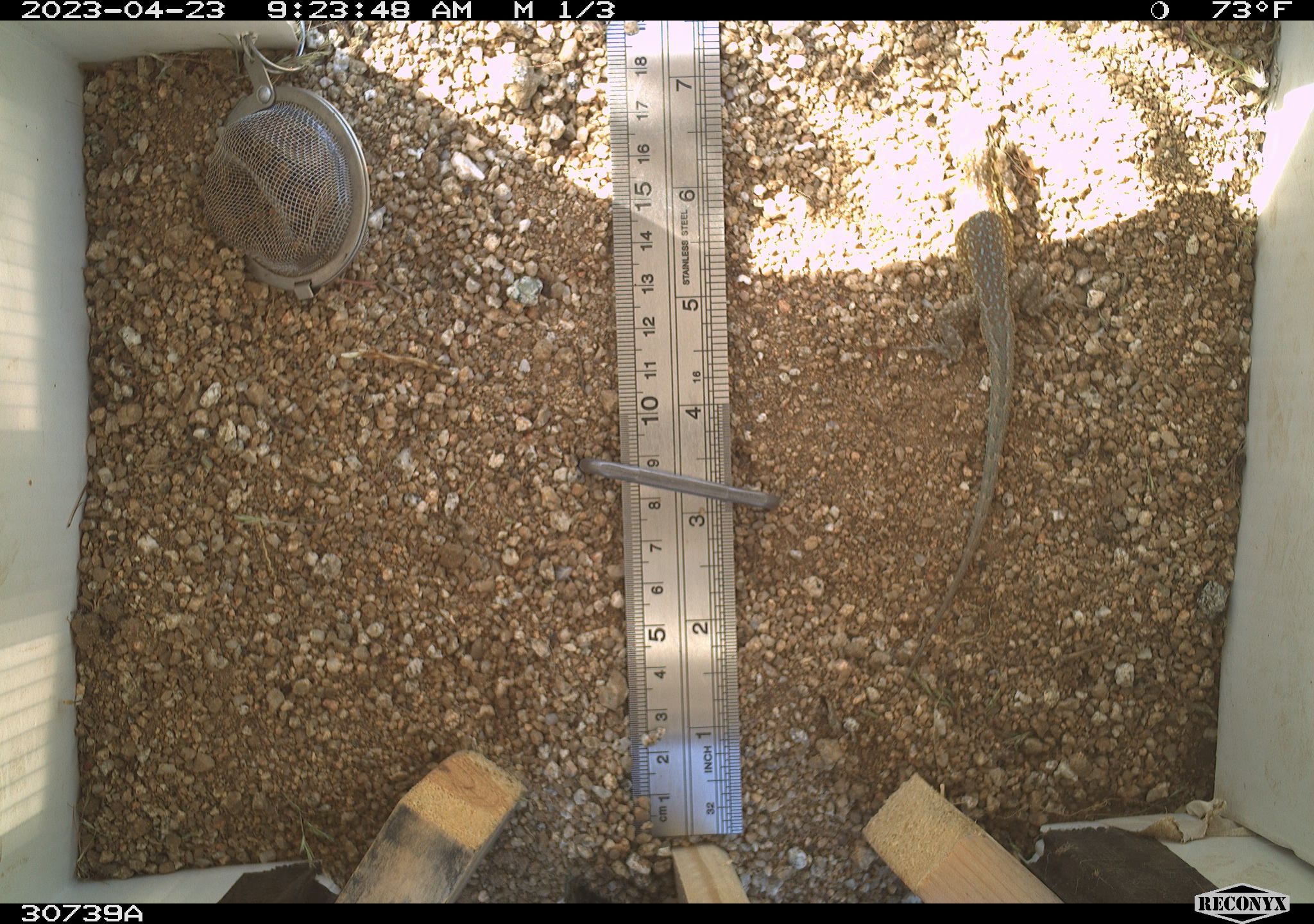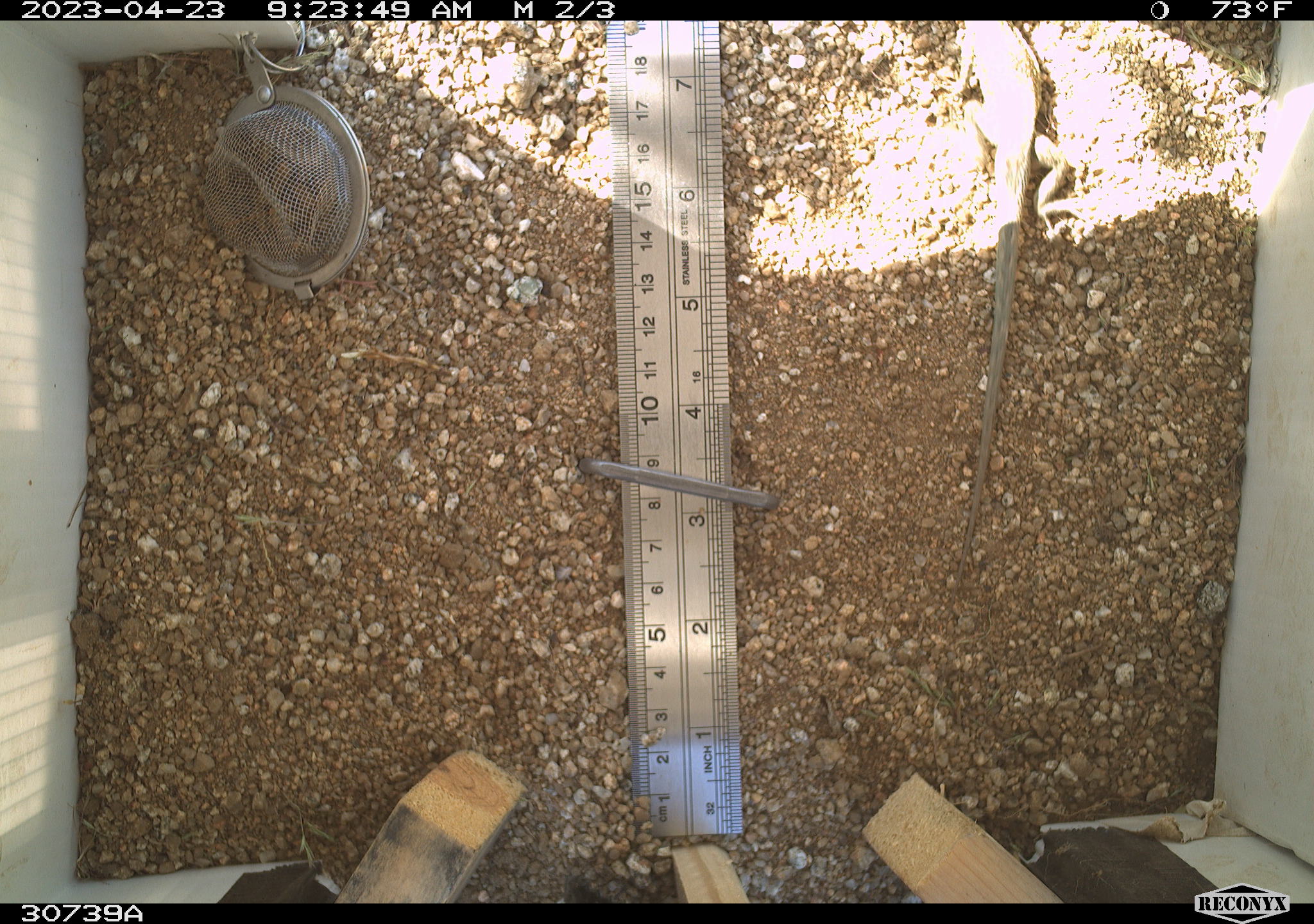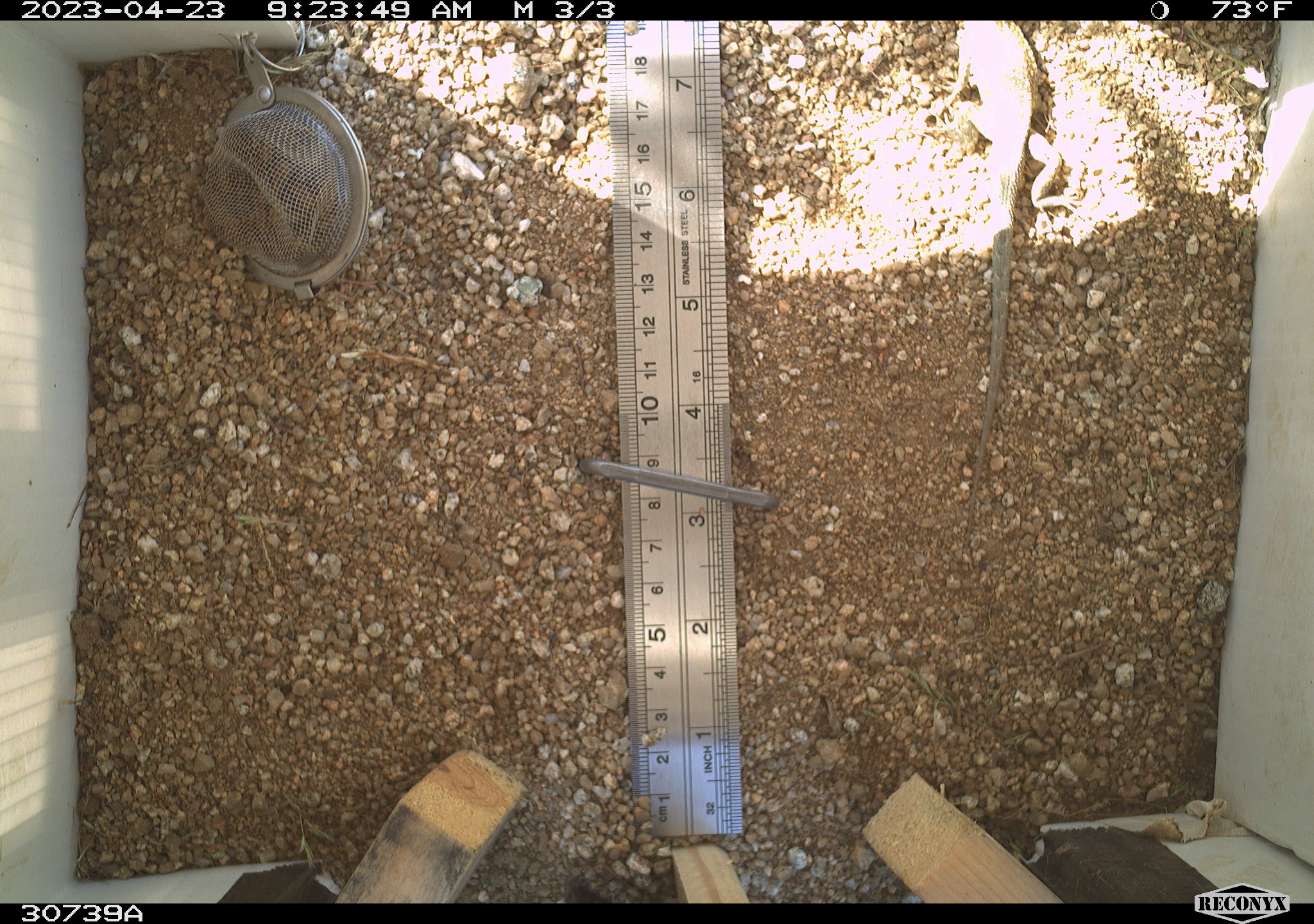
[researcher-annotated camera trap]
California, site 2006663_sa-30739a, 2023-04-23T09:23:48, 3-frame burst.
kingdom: Animalia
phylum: Chordata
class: Reptilia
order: Squamata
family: Phrynosomatidae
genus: Uta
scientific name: Uta stansburiana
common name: common side-blotched lizard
Common side-blotched lizard (Uta stansburiana).